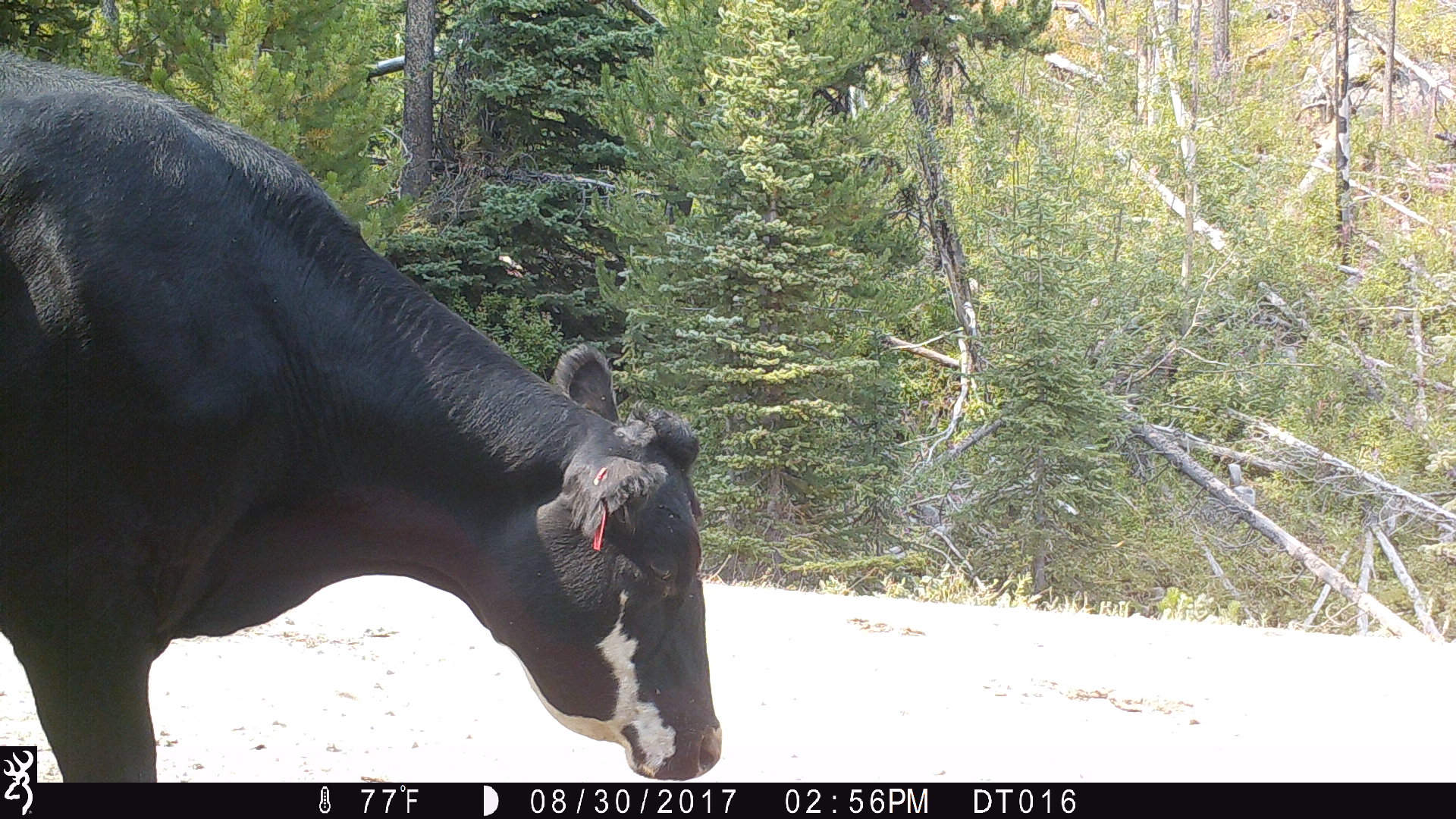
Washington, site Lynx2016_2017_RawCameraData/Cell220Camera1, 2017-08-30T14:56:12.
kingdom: Animalia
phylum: Chordata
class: Mammalia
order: Artiodactyla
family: Bovidae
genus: Bos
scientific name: Bos taurus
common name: domestic cattle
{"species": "domestic cattle (Bos taurus)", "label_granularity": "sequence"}